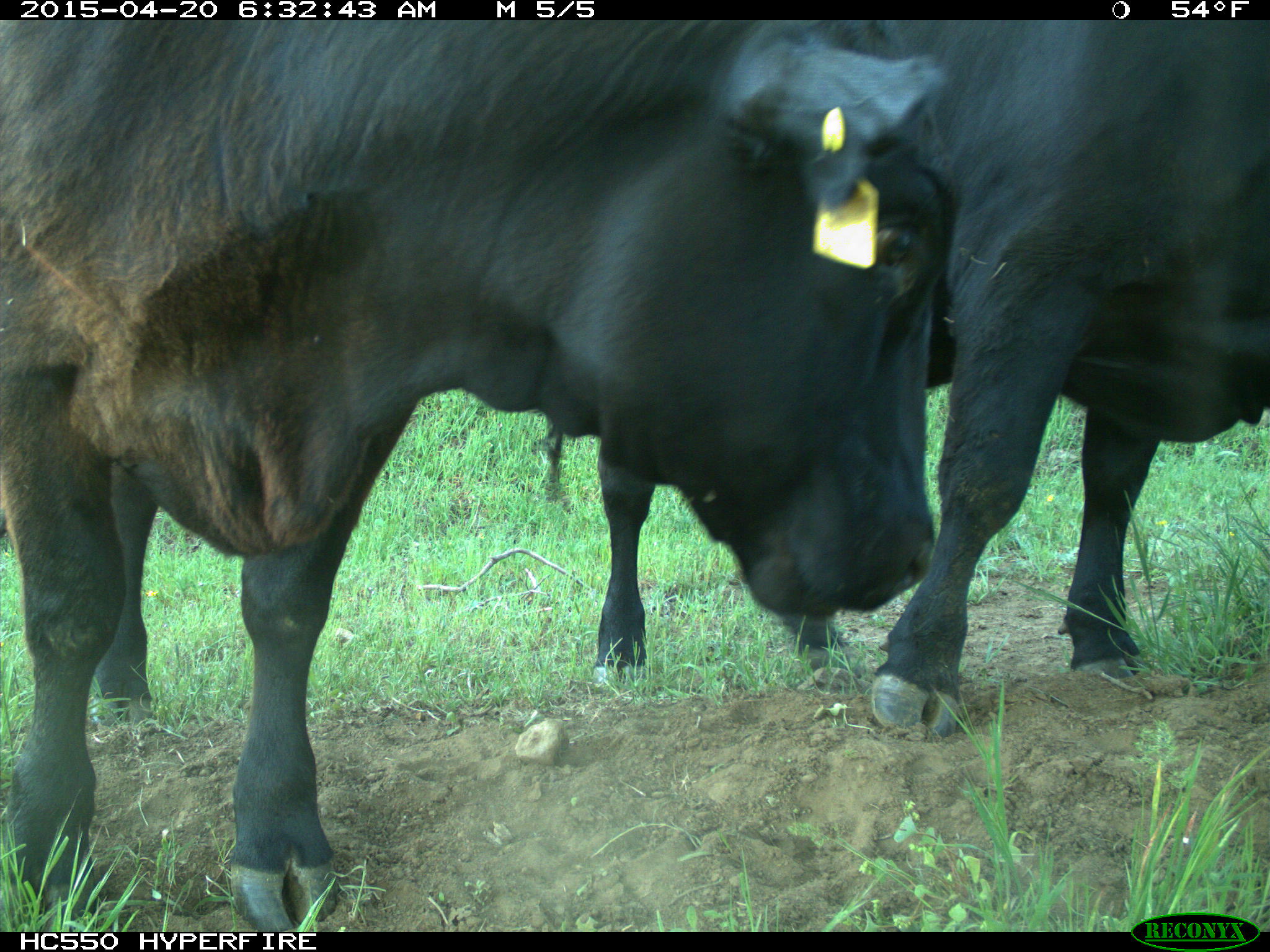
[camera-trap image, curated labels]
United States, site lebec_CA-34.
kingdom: Animalia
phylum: Chordata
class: Mammalia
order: Artiodactyla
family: Bovidae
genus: Bos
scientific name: Bos taurus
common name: domestic cow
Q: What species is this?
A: Bos taurus (domestic cow).